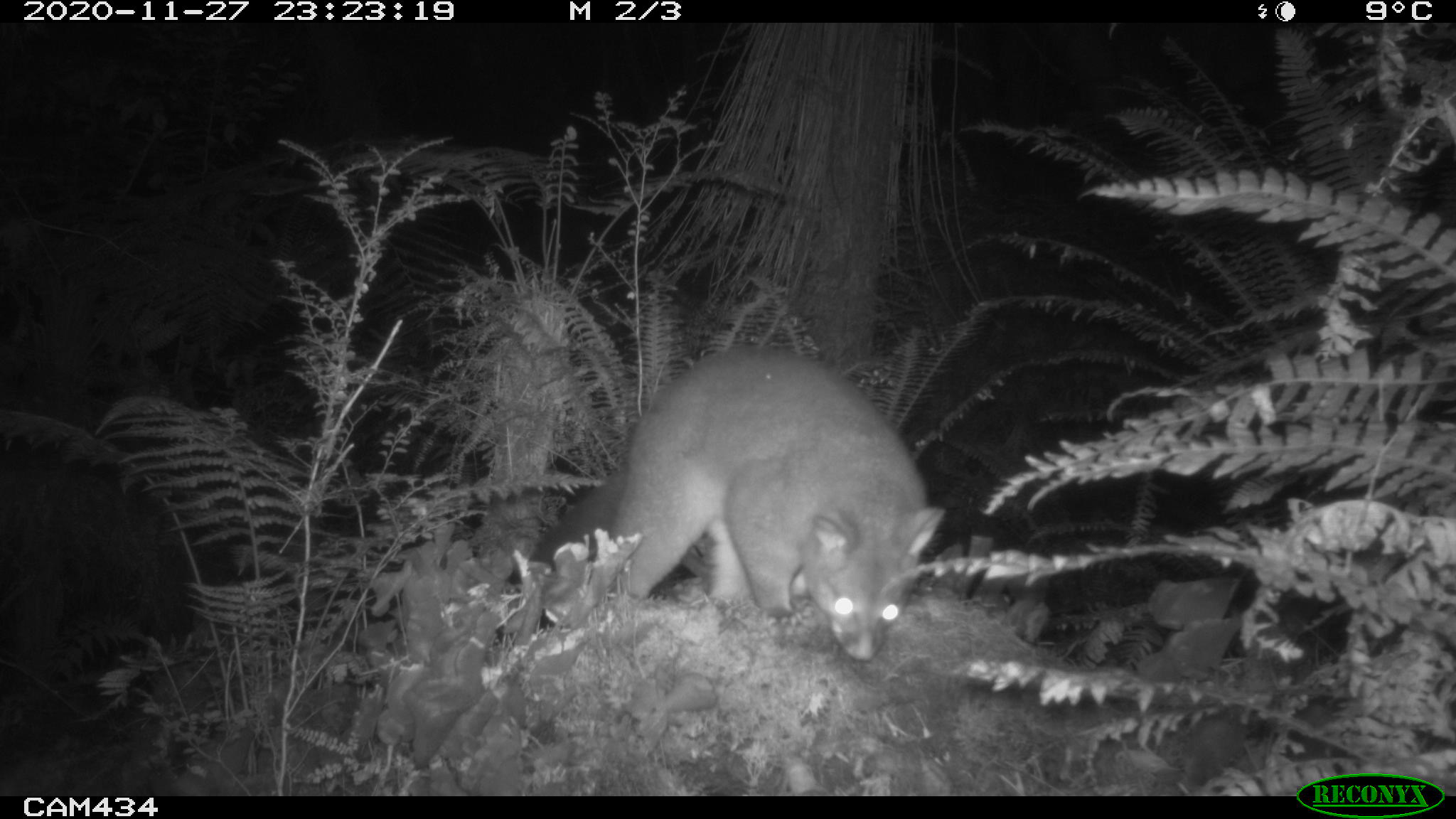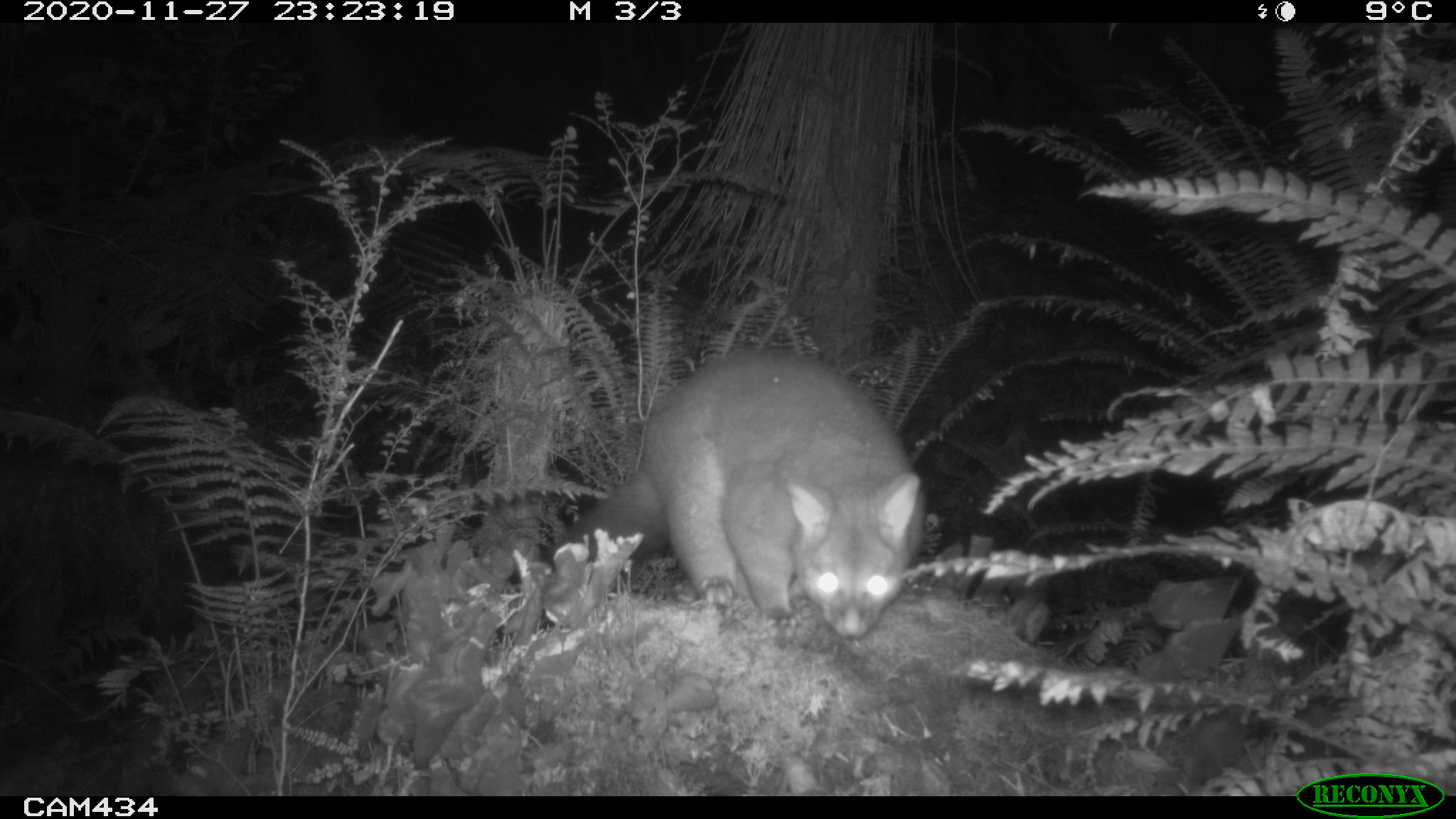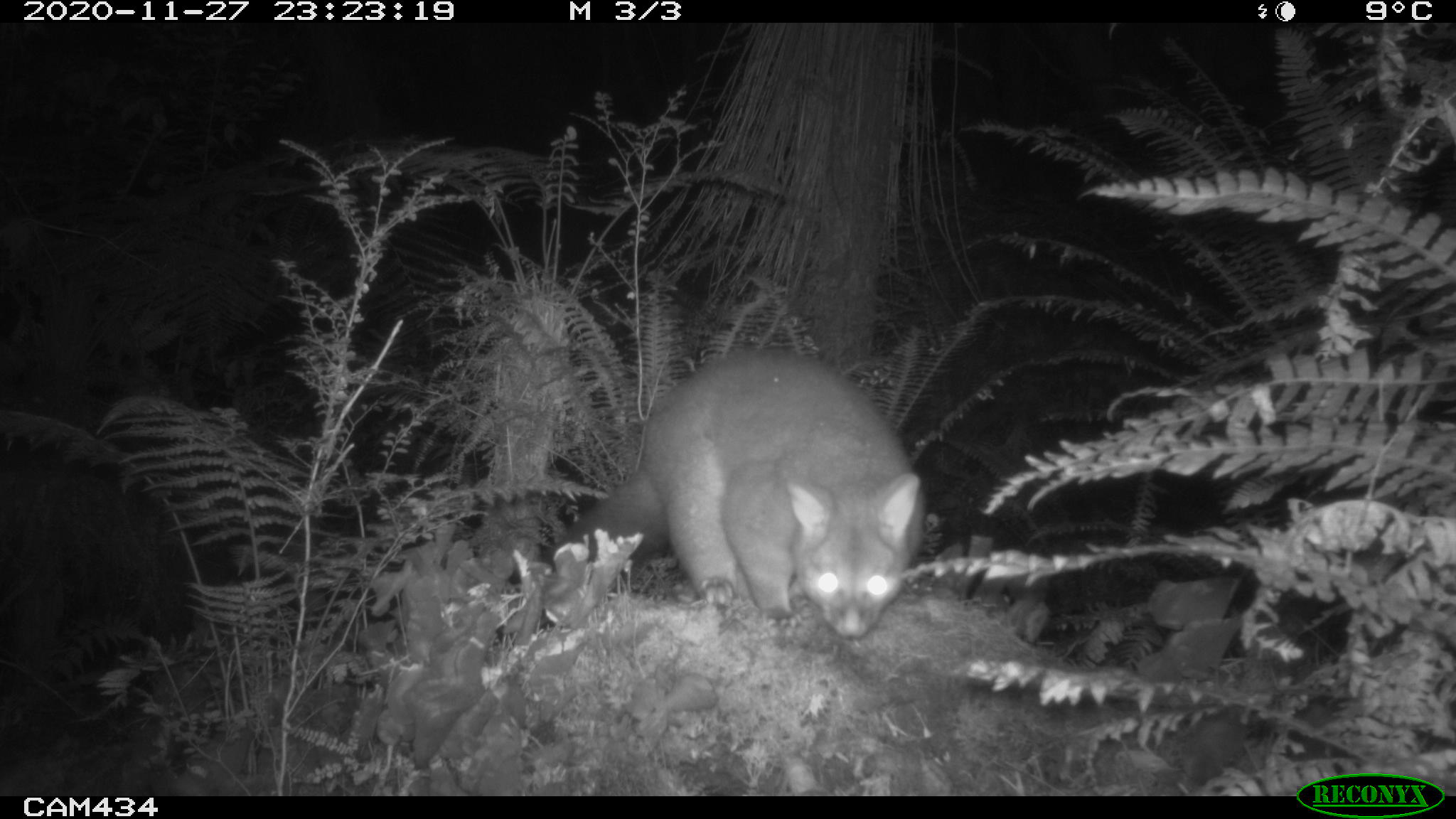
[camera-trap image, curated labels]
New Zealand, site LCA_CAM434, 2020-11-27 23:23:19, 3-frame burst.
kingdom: Animalia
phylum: Chordata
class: Mammalia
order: Diprotodontia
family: Phalangeridae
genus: Trichosurus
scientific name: Trichosurus vulpecula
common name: common brushtail possum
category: possum